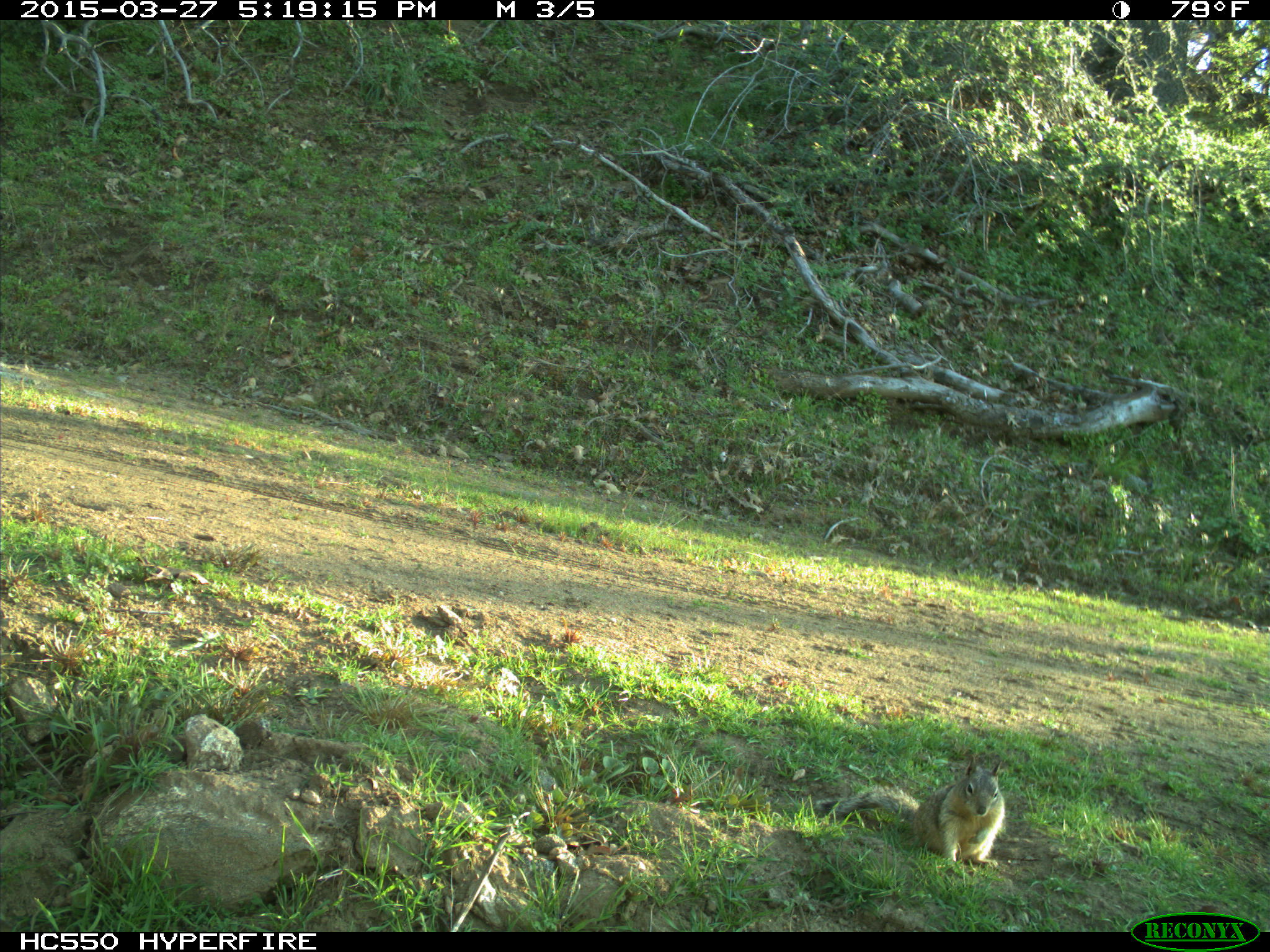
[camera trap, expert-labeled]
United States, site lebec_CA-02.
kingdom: Animalia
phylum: Chordata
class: Mammalia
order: Rodentia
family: Sciuridae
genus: Otospermophilus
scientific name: Otospermophilus beecheyi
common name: california ground squirrel